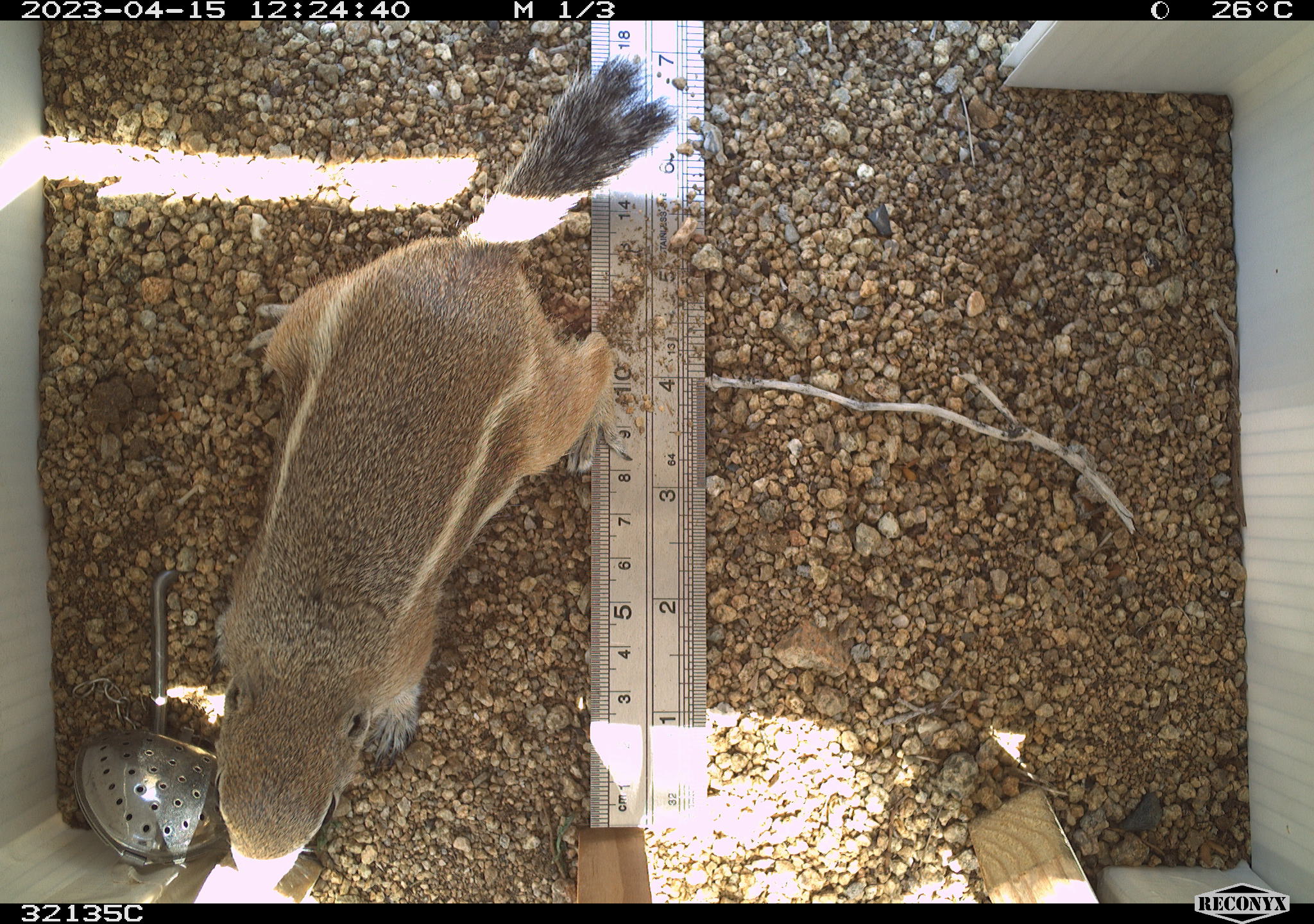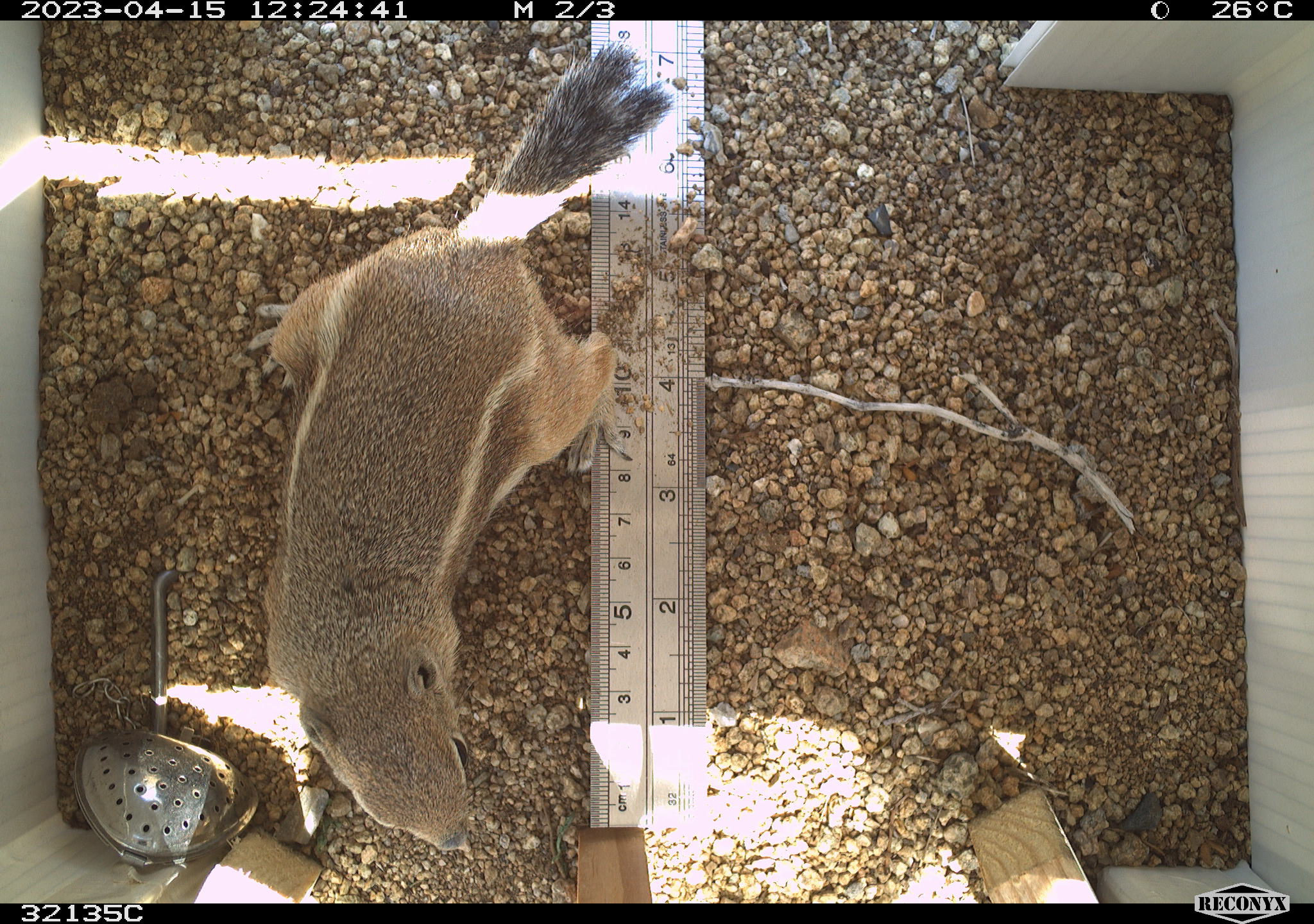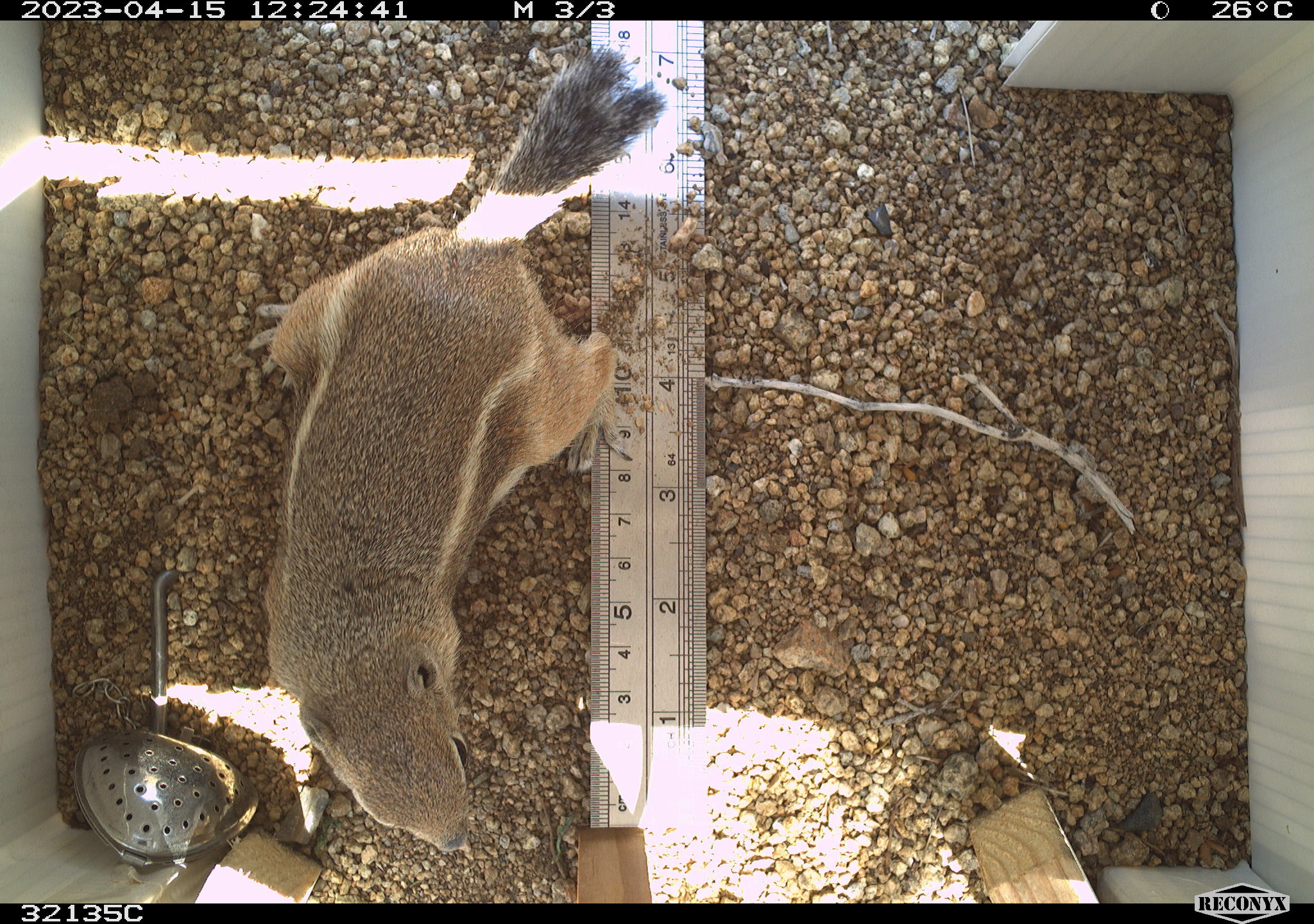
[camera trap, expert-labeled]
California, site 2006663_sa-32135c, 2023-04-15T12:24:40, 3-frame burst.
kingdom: Animalia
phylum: Chordata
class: Mammalia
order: Rodentia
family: Sciuridae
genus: Ammospermophilus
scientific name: Ammospermophilus leucurus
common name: white-tailed antelope squirrel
White-tailed antelope squirrel (Ammospermophilus leucurus).